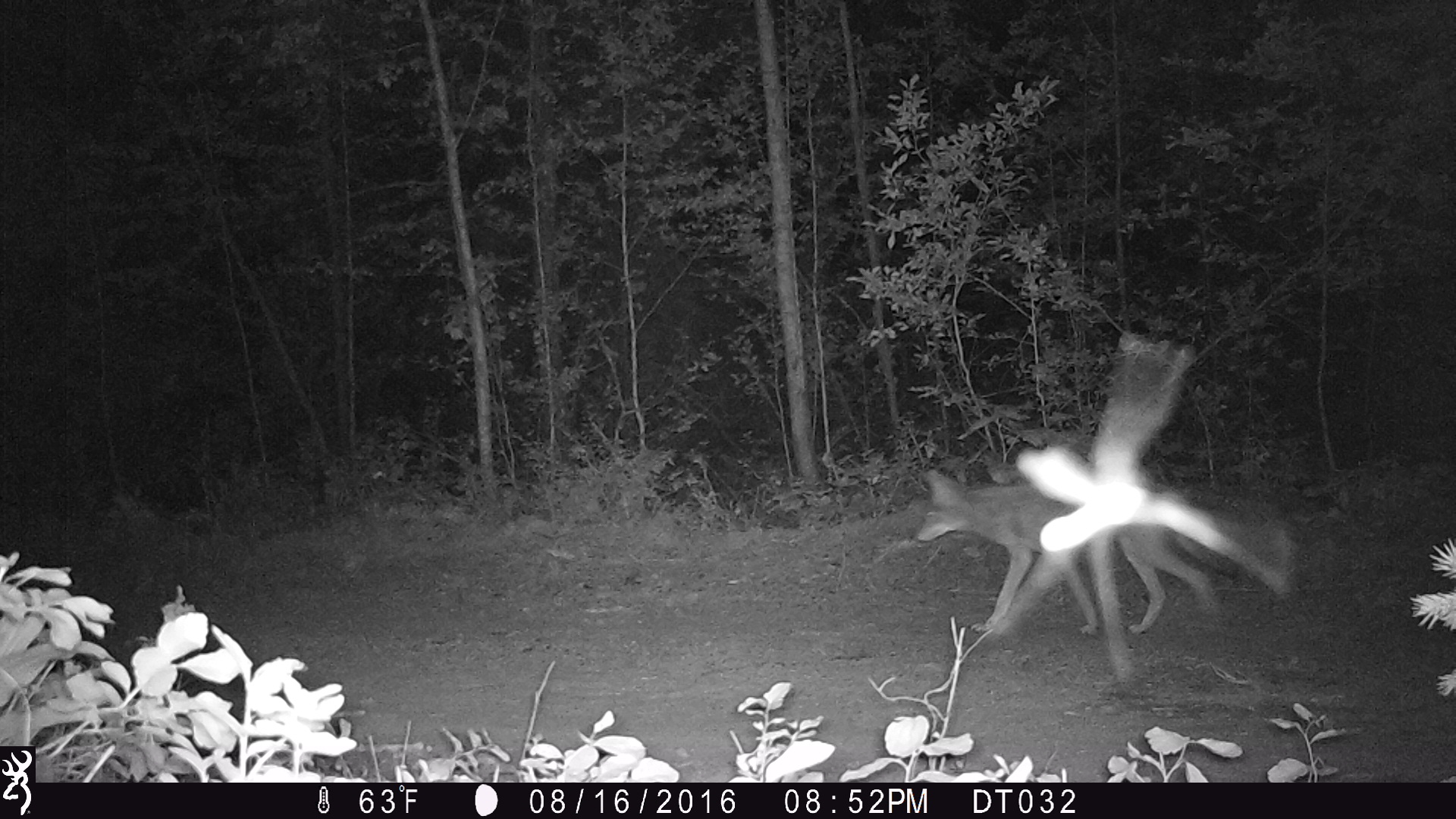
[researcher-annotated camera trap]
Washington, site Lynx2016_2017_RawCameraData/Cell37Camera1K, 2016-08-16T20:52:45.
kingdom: Animalia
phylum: Chordata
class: Mammalia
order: Carnivora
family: Canidae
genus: Canis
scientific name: Canis latrans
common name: coyote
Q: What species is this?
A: Canis latrans (coyote).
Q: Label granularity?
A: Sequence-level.